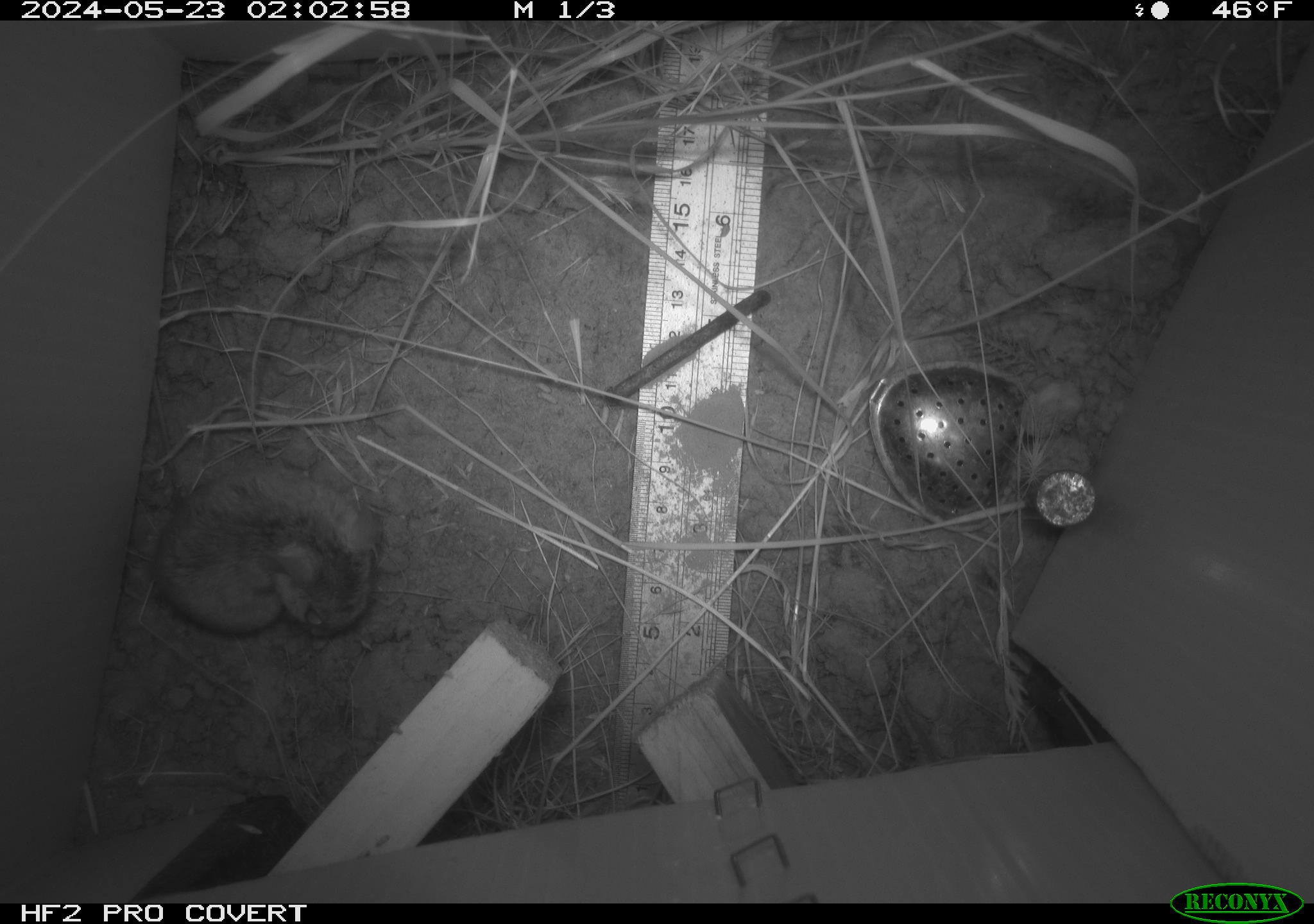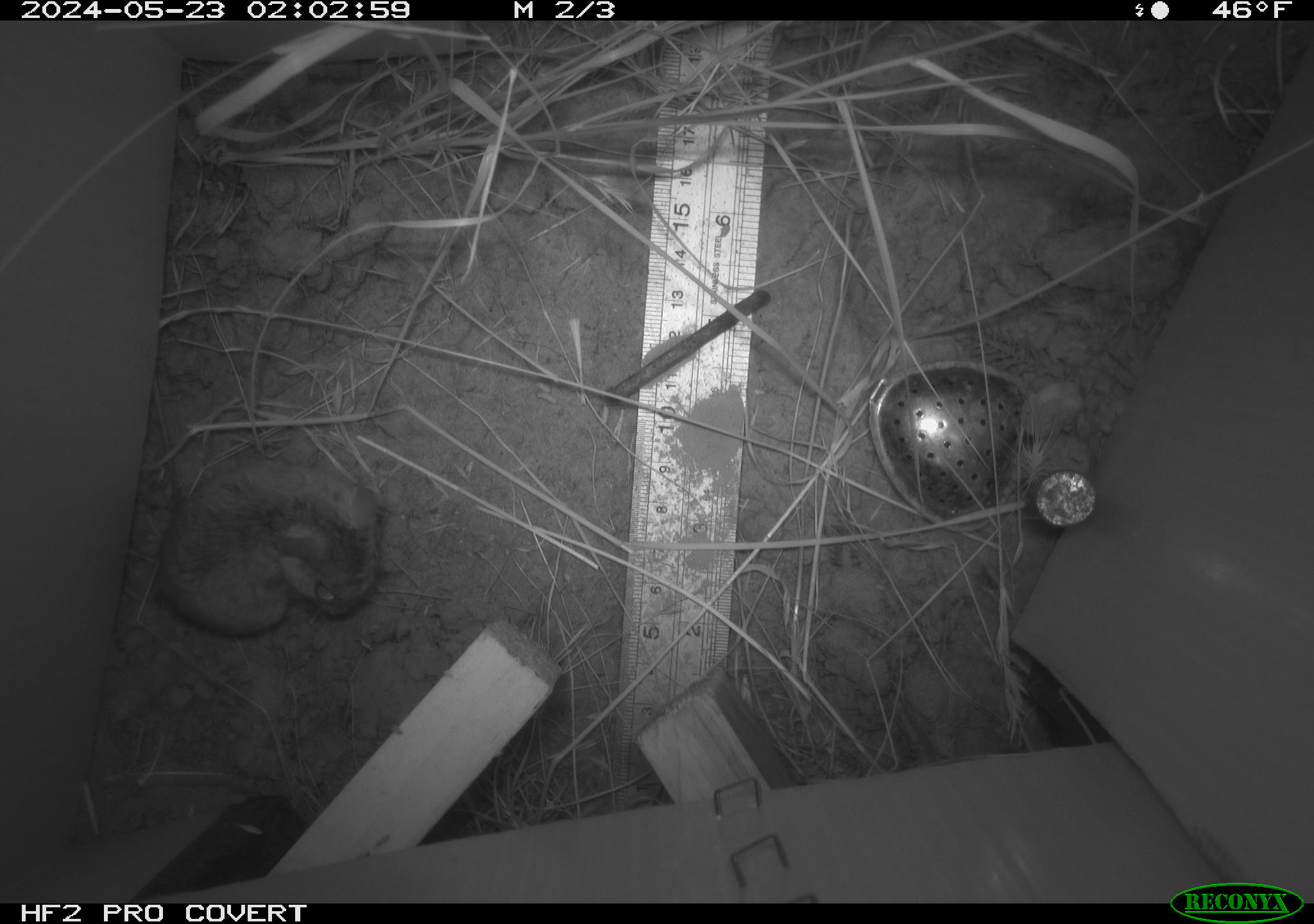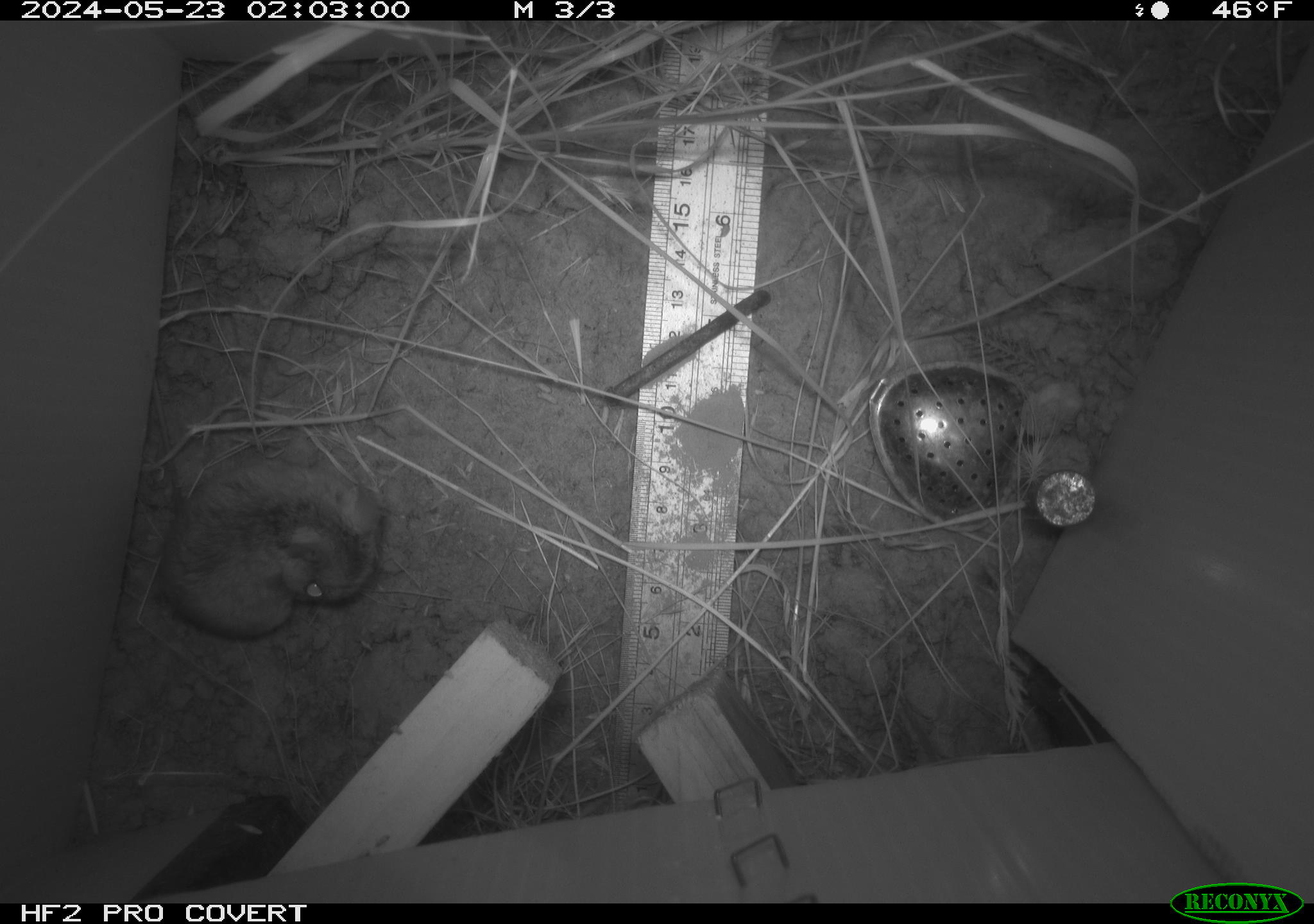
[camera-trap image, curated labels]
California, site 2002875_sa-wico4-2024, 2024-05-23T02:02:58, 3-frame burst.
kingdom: Animalia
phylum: Chordata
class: Mammalia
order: Rodentia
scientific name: Rodentia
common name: rodent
Rodent (Rodentia).